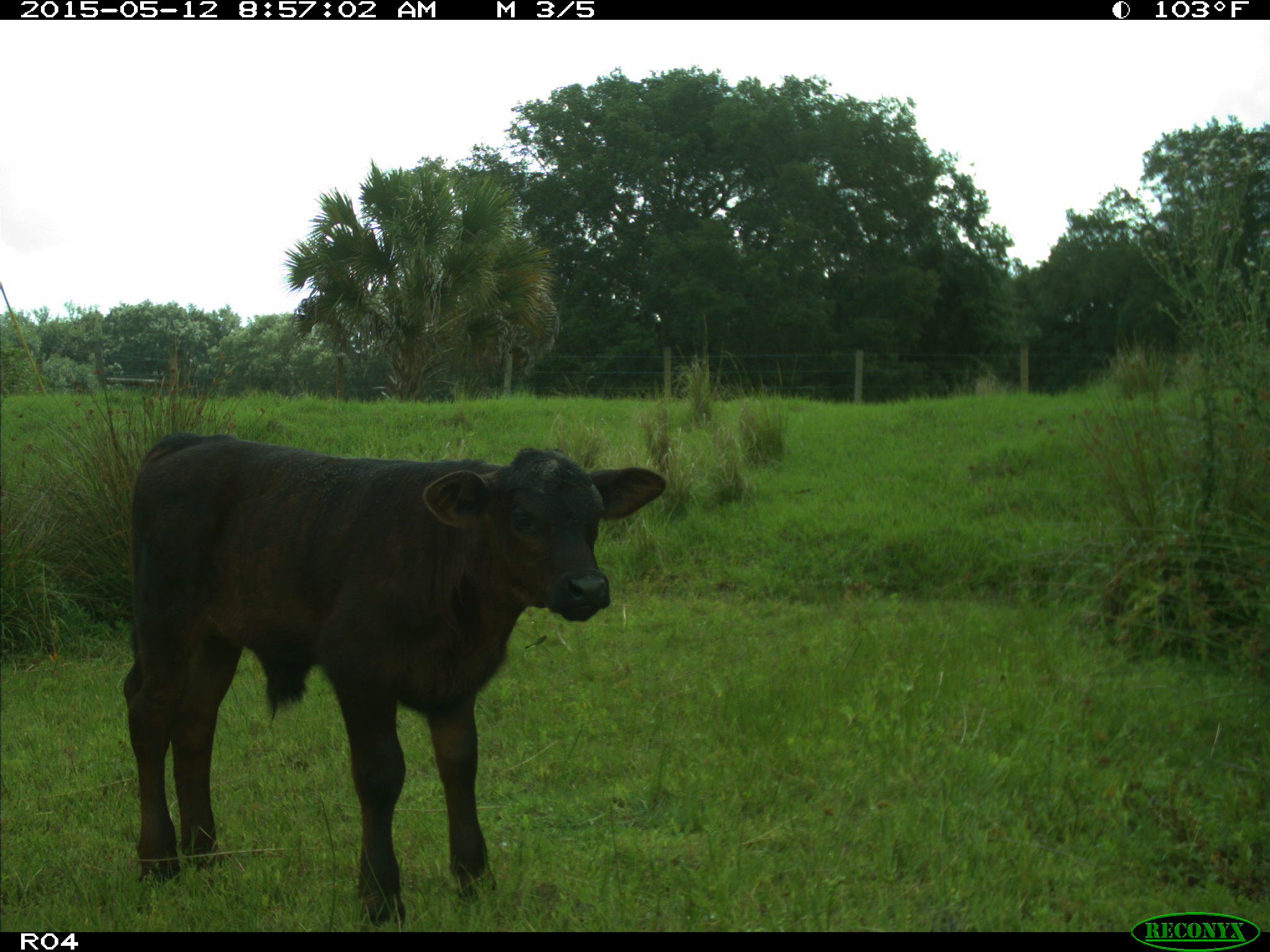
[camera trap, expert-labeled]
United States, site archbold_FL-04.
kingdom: Animalia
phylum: Chordata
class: Mammalia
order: Artiodactyla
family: Bovidae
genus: Bos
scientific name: Bos taurus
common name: domestic cow